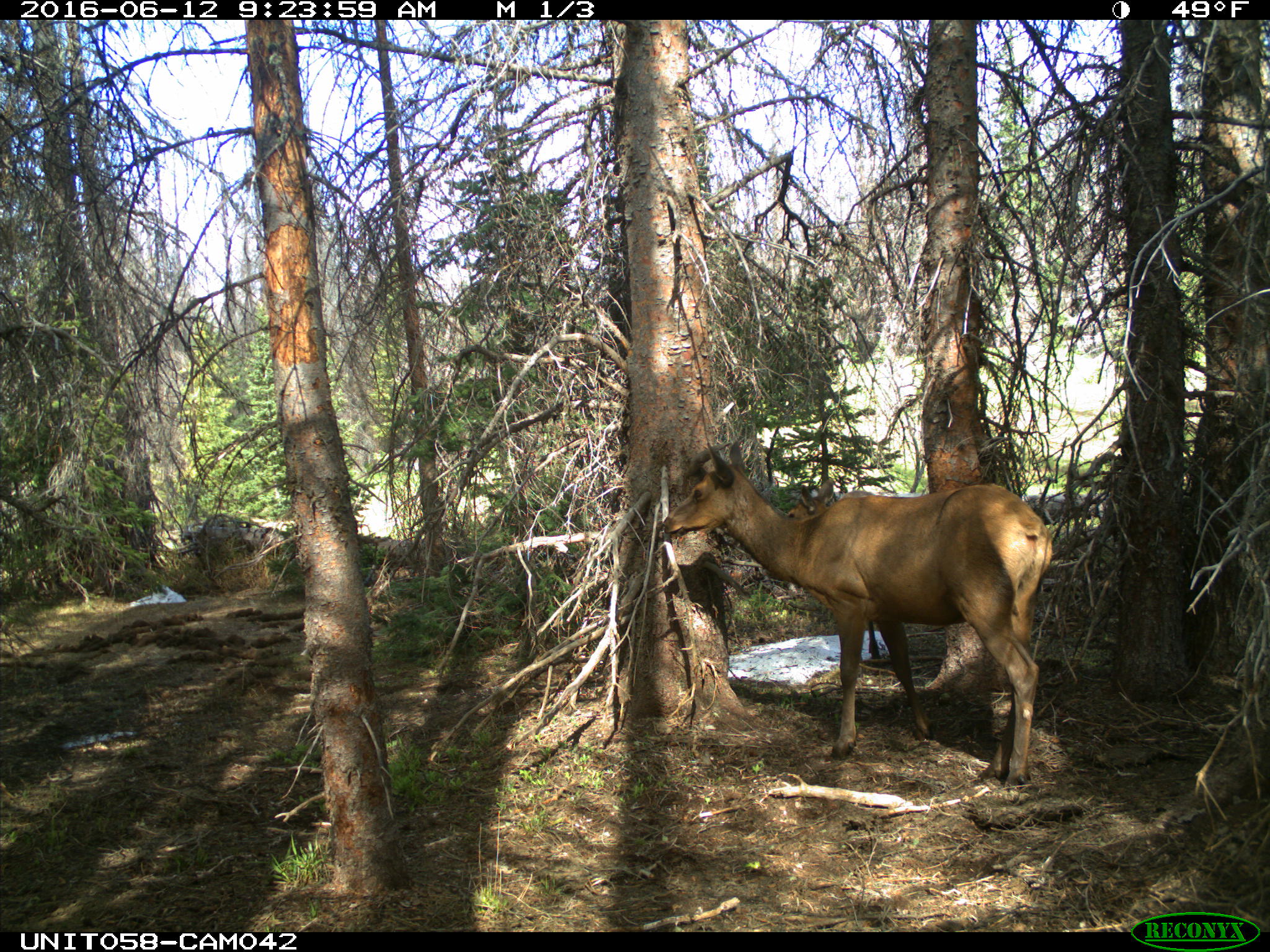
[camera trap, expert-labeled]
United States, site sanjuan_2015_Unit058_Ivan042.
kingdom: Animalia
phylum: Chordata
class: Mammalia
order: Artiodactyla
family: Cervidae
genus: Cervus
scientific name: Cervus elaphus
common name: red deer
Cervus elaphus (red deer).